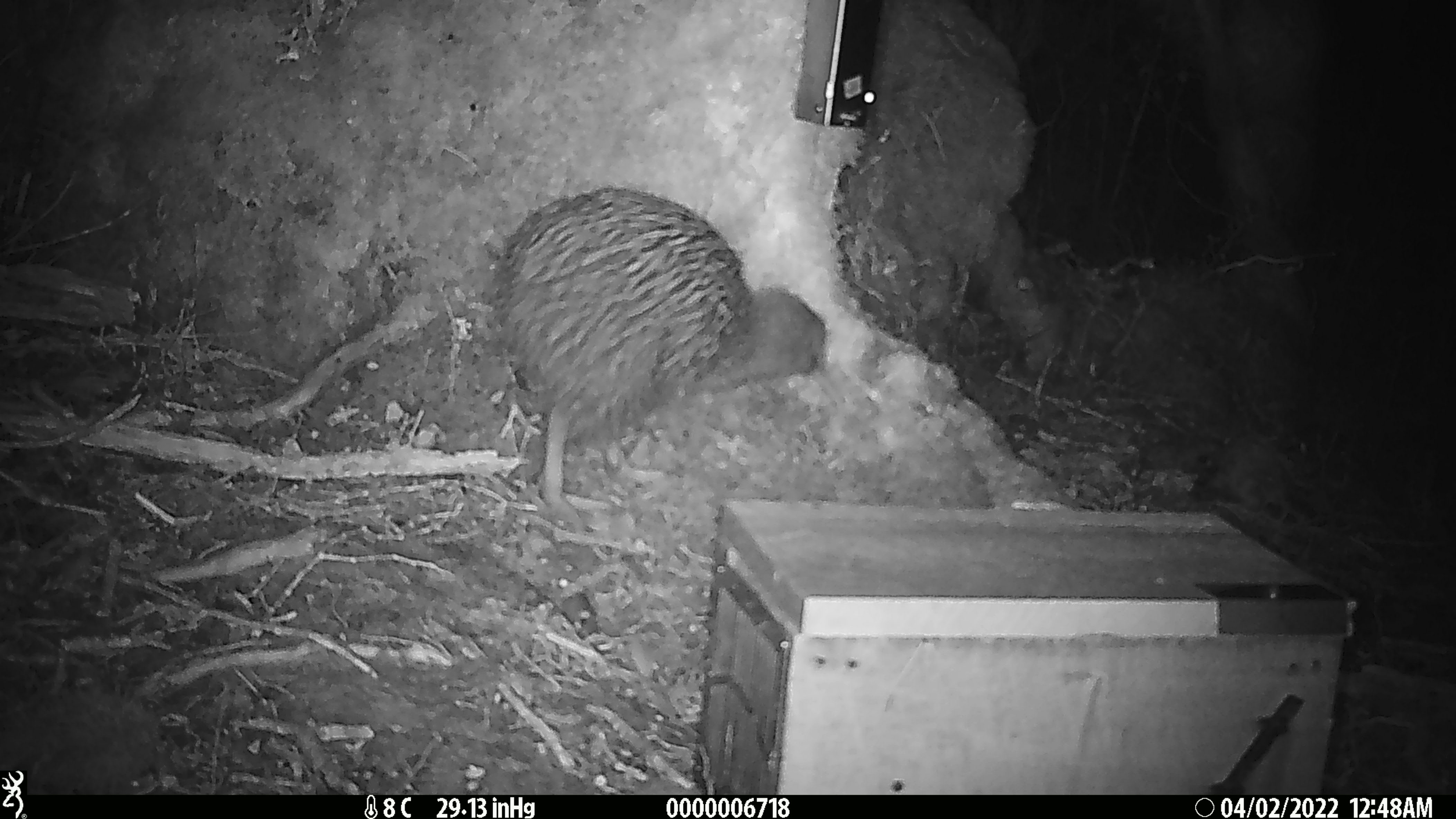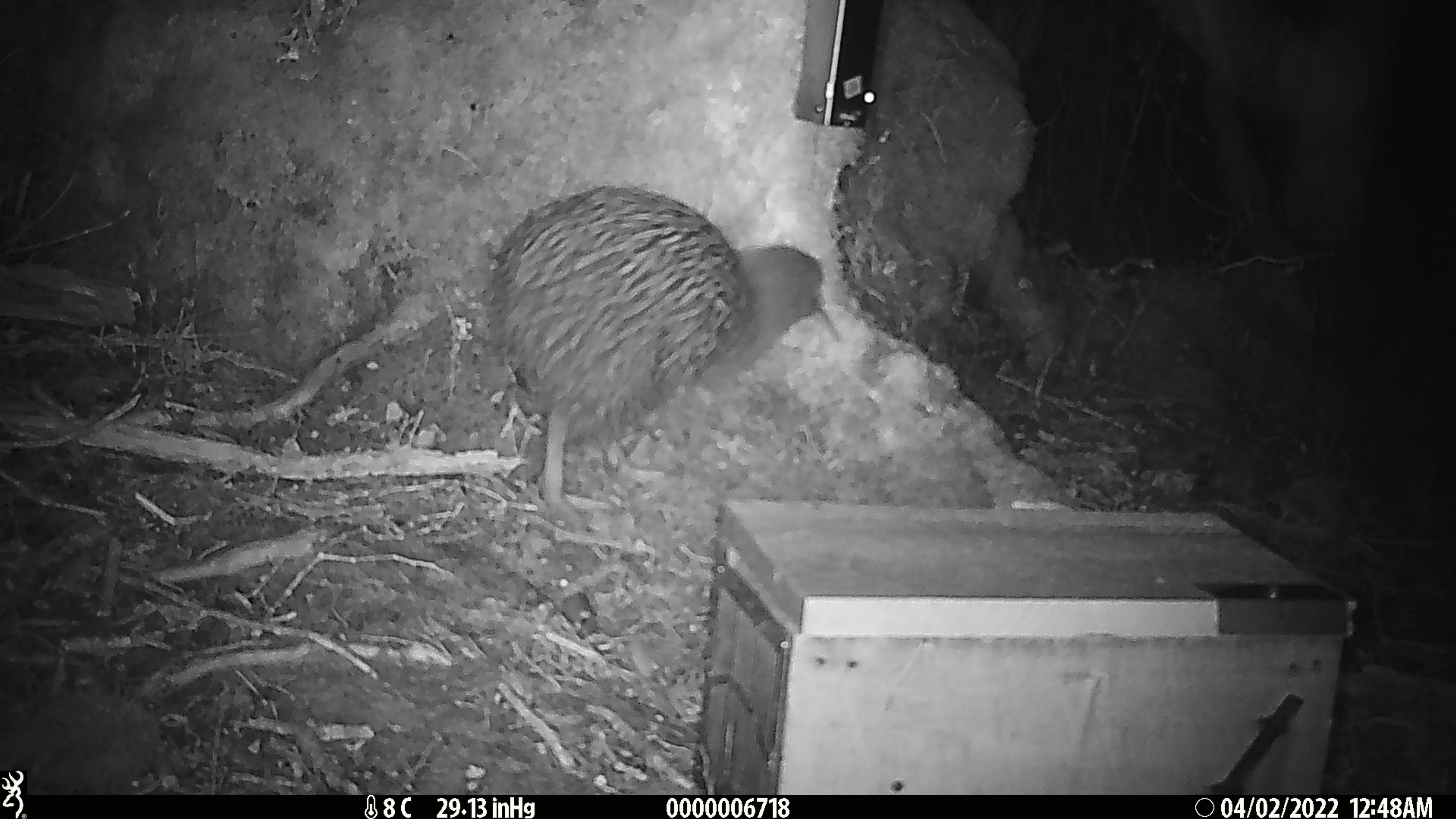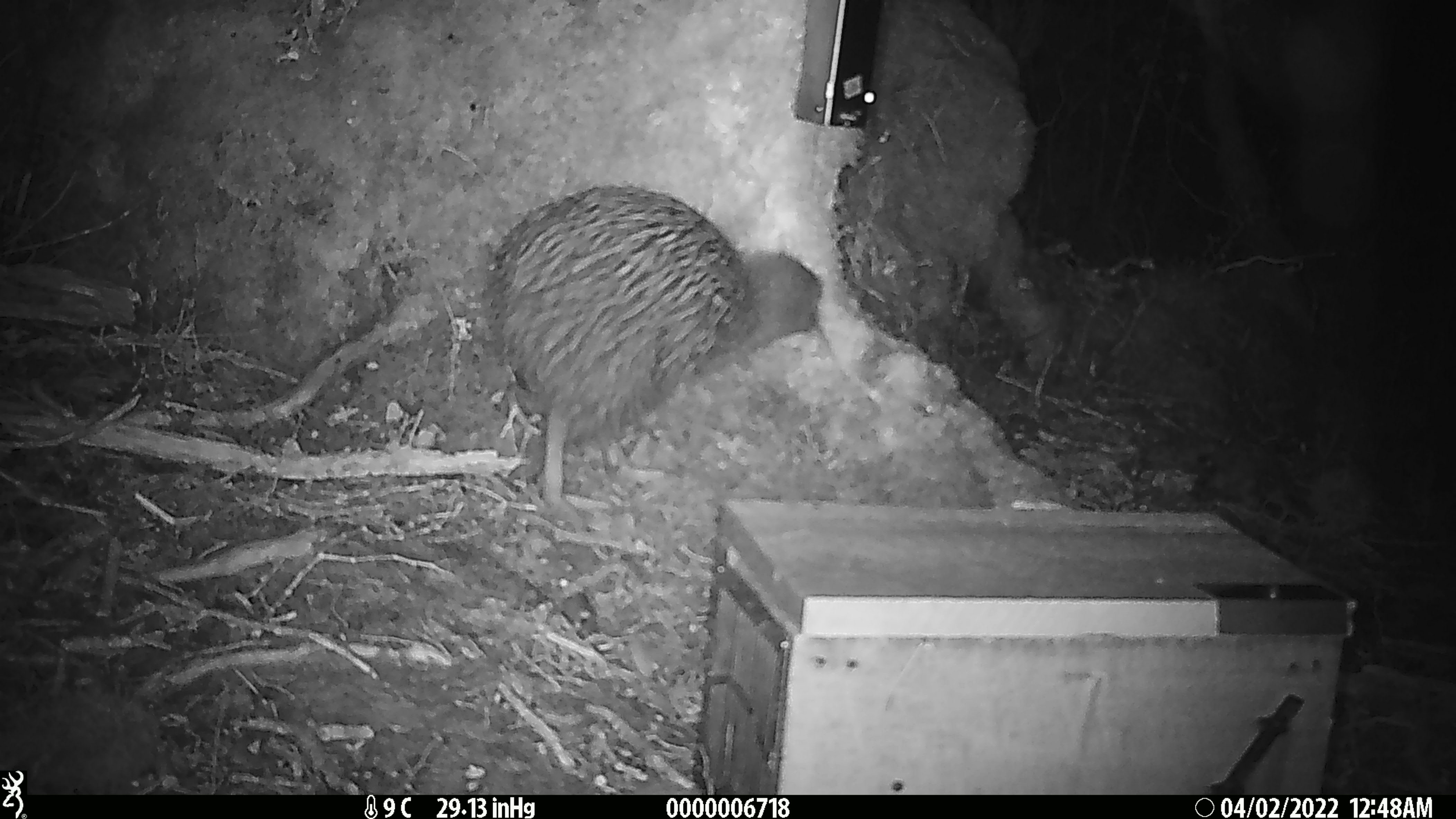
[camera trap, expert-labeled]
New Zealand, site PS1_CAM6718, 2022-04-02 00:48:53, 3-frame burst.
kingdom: Animalia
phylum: Chordata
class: Aves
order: Apterygiformes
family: Apterygidae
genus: Apteryx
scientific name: Apteryx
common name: kiwi